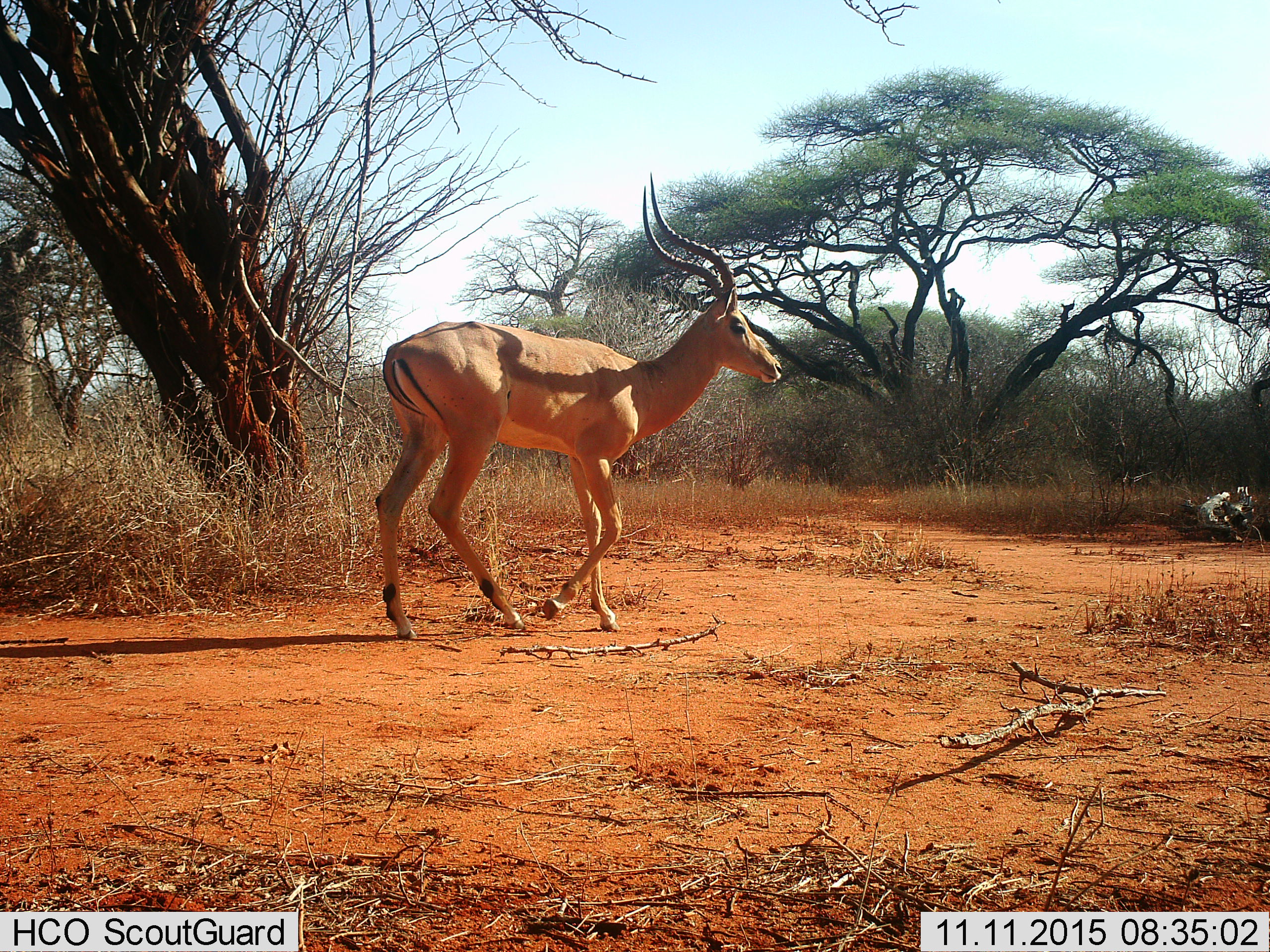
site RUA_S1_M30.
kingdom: Animalia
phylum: Chordata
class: Mammalia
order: Artiodactyla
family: Bovidae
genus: Aepyceros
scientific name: Aepyceros melampus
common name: impala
Impala (Aepyceros melampus), count 1. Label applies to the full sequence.